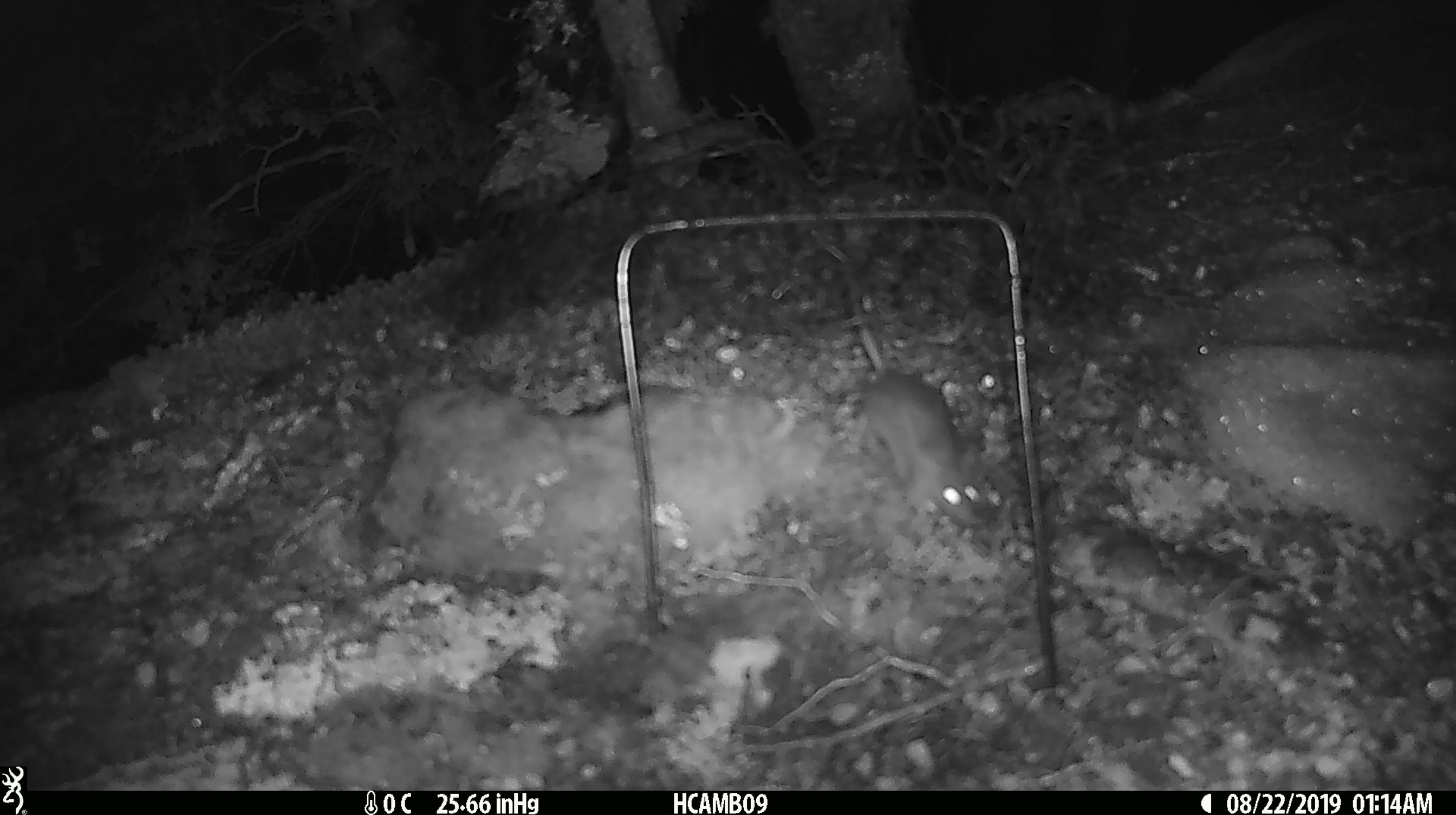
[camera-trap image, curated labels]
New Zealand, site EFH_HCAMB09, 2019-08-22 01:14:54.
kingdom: Animalia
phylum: Chordata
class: Mammalia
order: Rodentia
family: Muridae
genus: Mus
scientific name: Mus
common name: mouse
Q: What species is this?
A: Mouse (Mus).